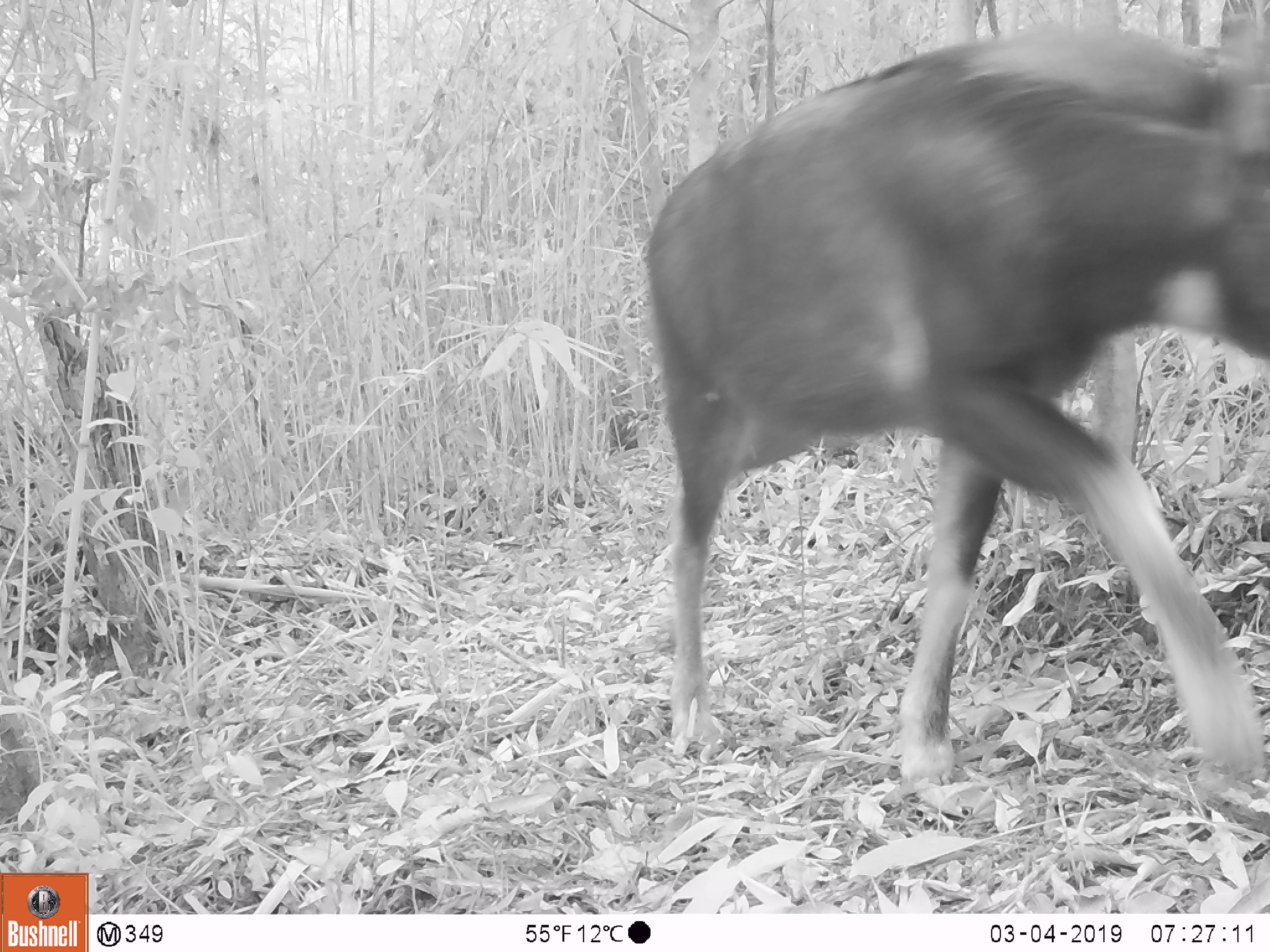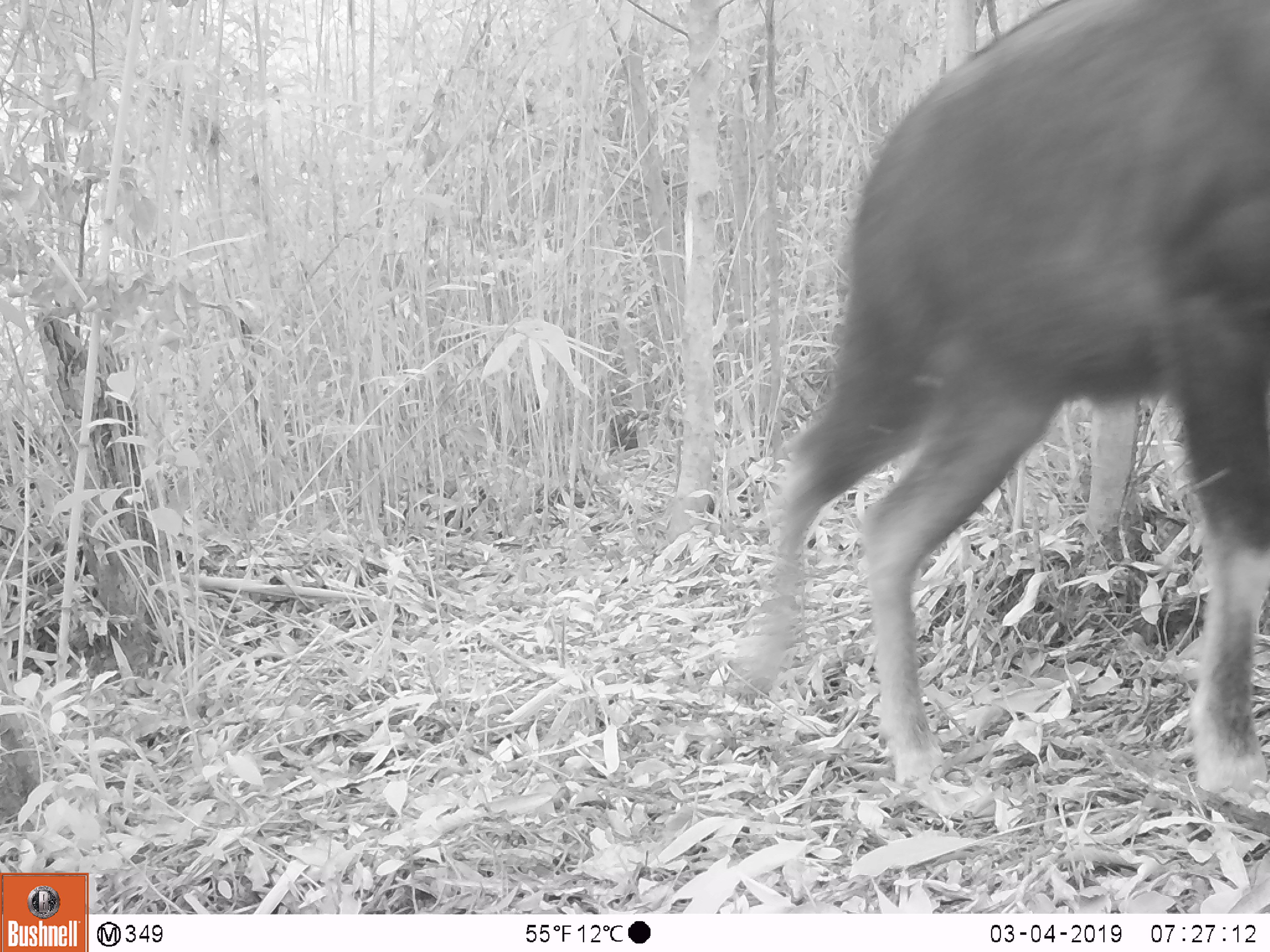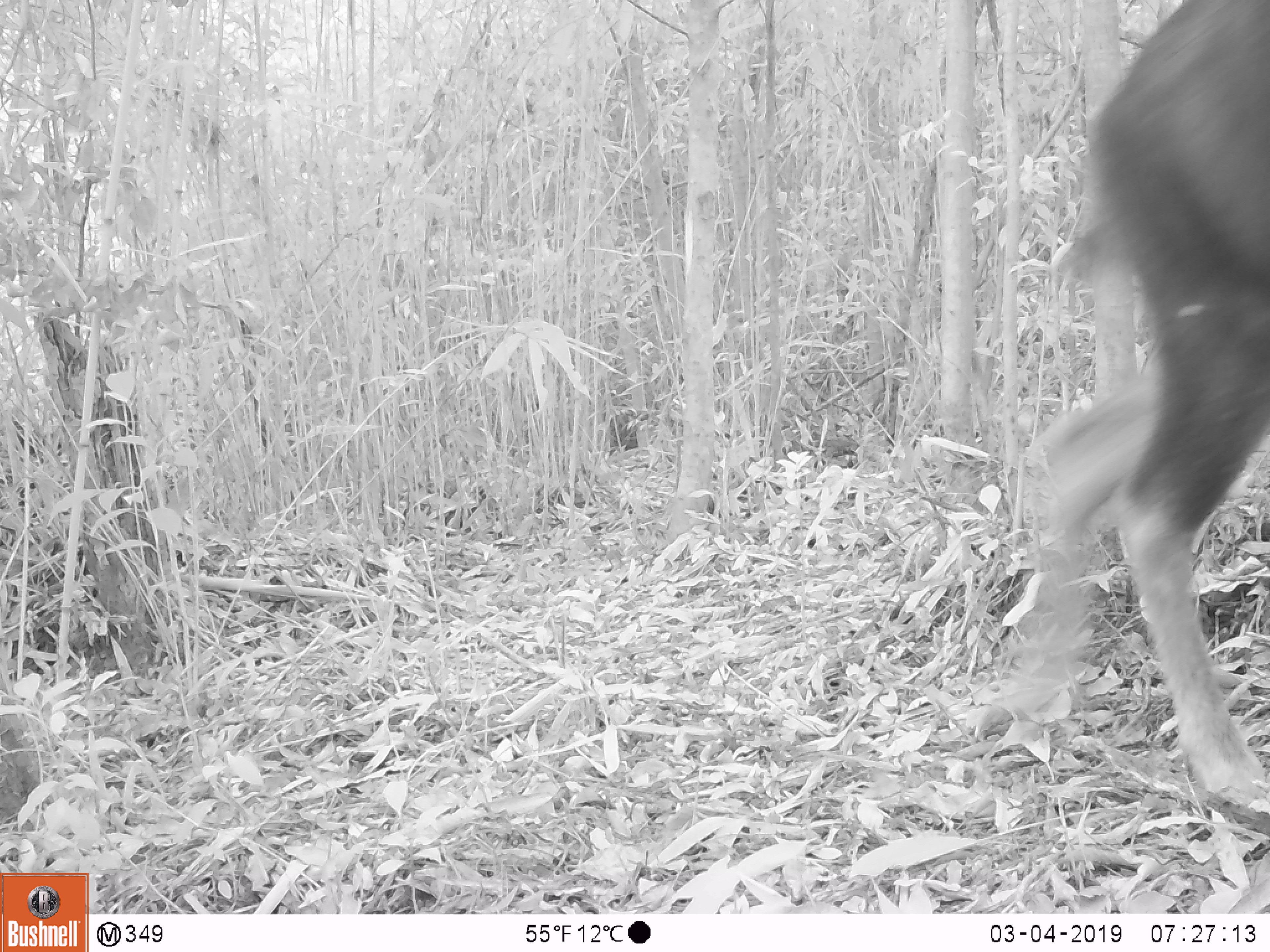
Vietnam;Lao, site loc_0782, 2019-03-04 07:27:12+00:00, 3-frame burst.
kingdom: Animalia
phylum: Chordata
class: Mammalia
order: Artiodactyla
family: Bovidae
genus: Capricornis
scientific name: Capricornis sumatraensis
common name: chinese serow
Chinese serow (Capricornis sumatraensis). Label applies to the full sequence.